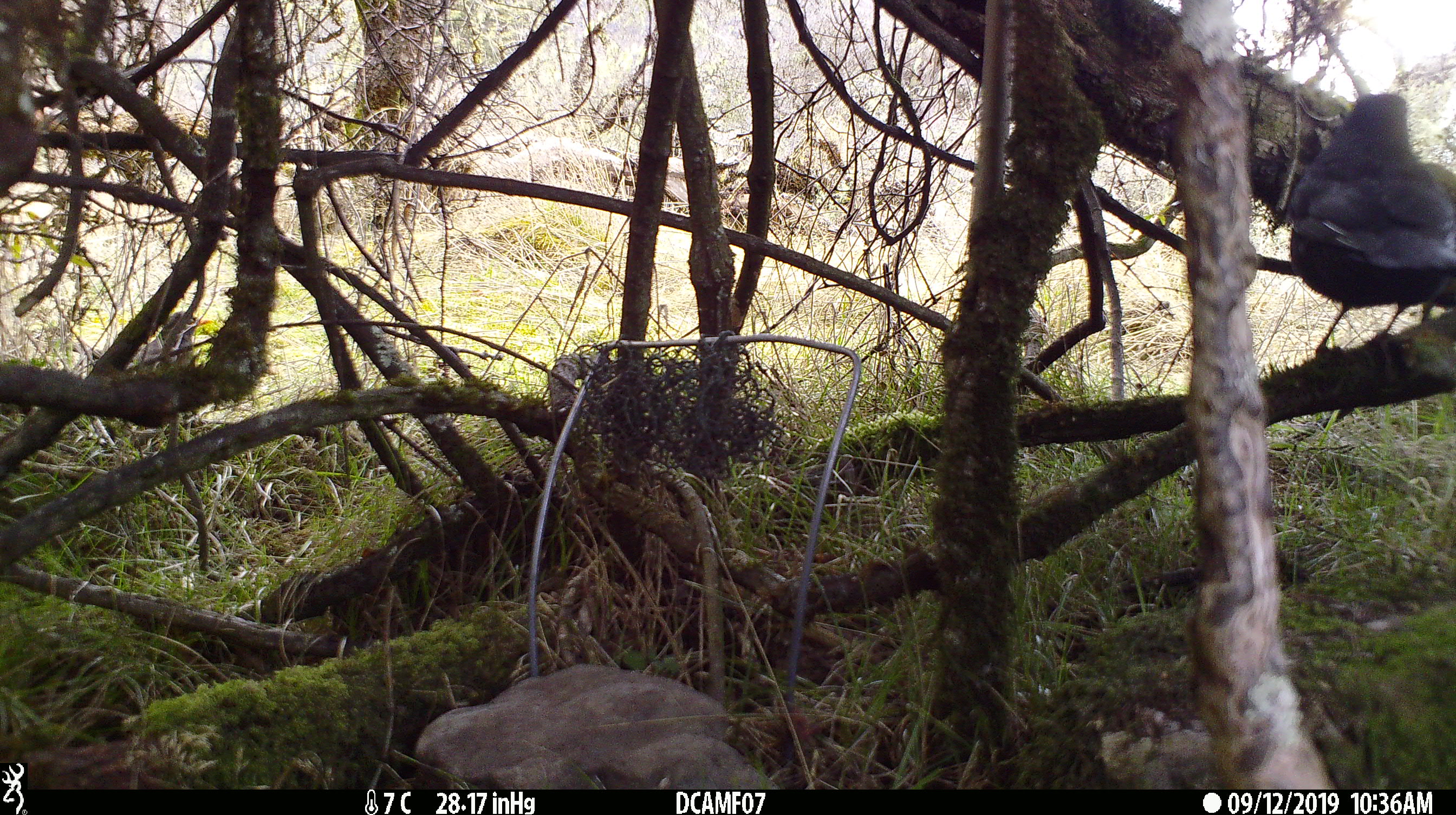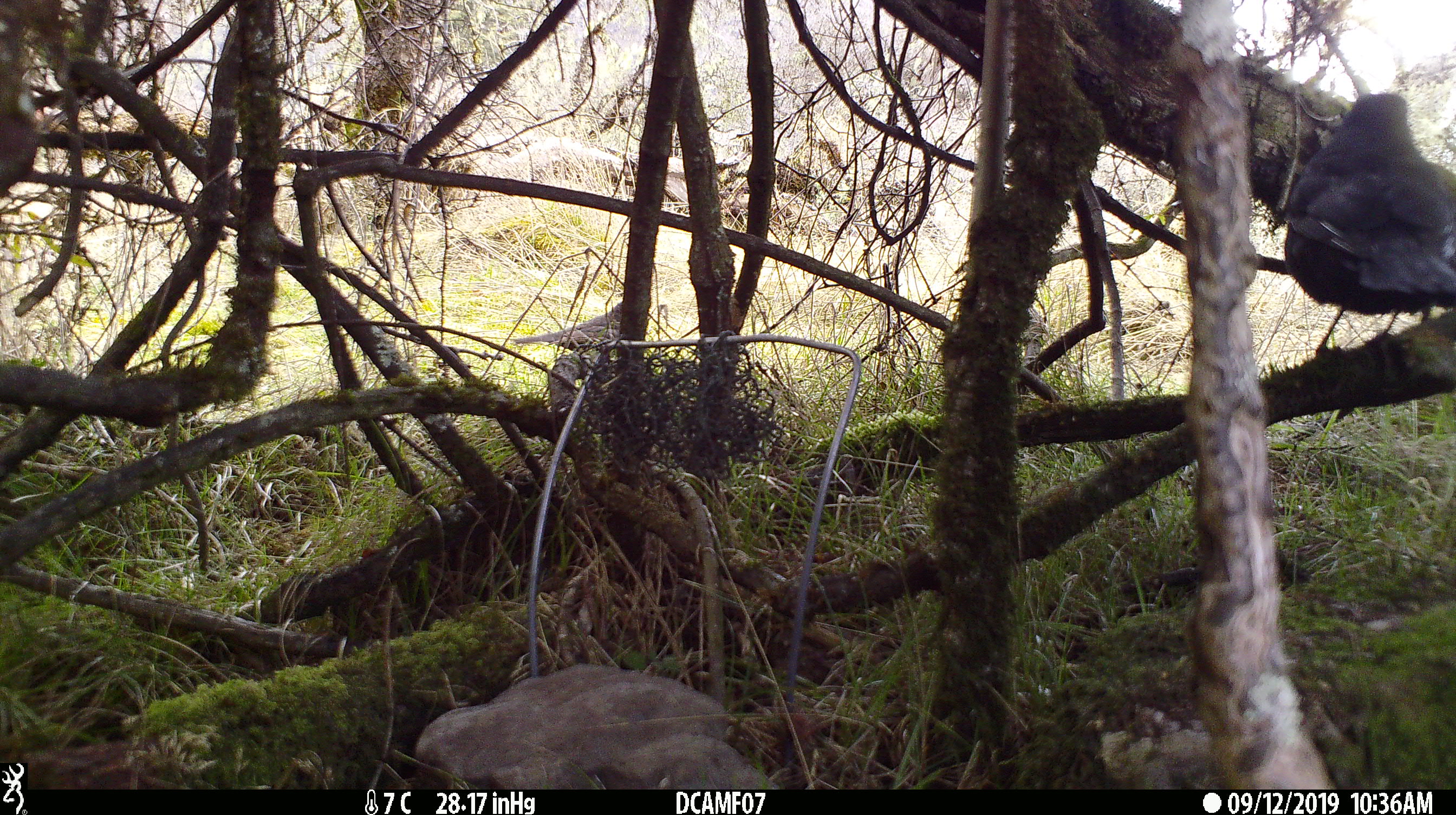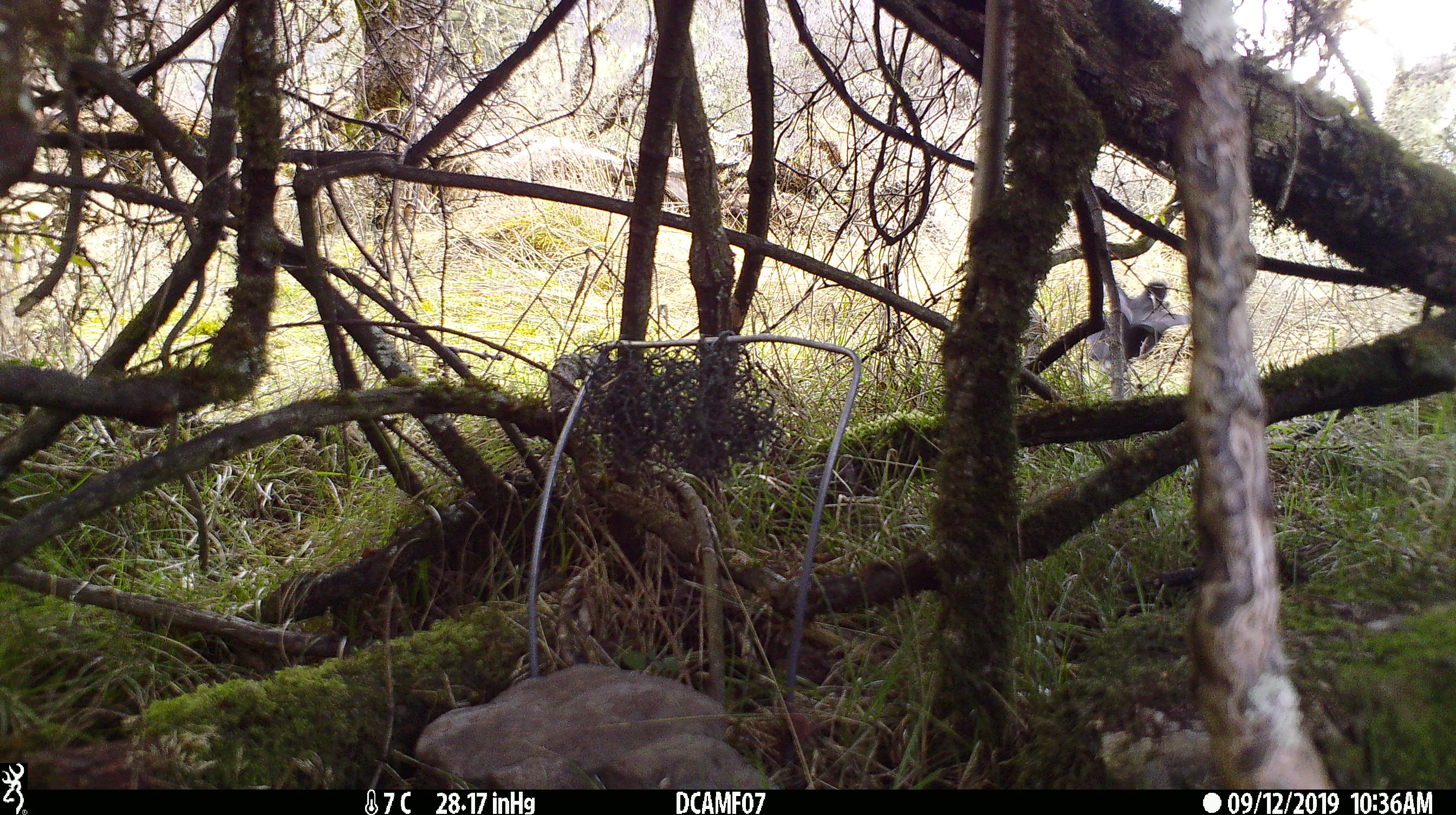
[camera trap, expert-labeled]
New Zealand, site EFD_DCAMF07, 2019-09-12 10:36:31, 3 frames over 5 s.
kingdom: Animalia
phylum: Chordata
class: Aves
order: Passeriformes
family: Turdidae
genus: Turdus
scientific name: Turdus philomelos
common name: song thrush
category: thrush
Thrush (song thrush) (Turdus philomelos).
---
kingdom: Animalia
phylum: Chordata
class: Aves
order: Passeriformes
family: Turdidae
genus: Turdus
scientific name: Turdus merula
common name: eurasian blackbird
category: blackbird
Blackbird (eurasian blackbird) (Turdus merula).